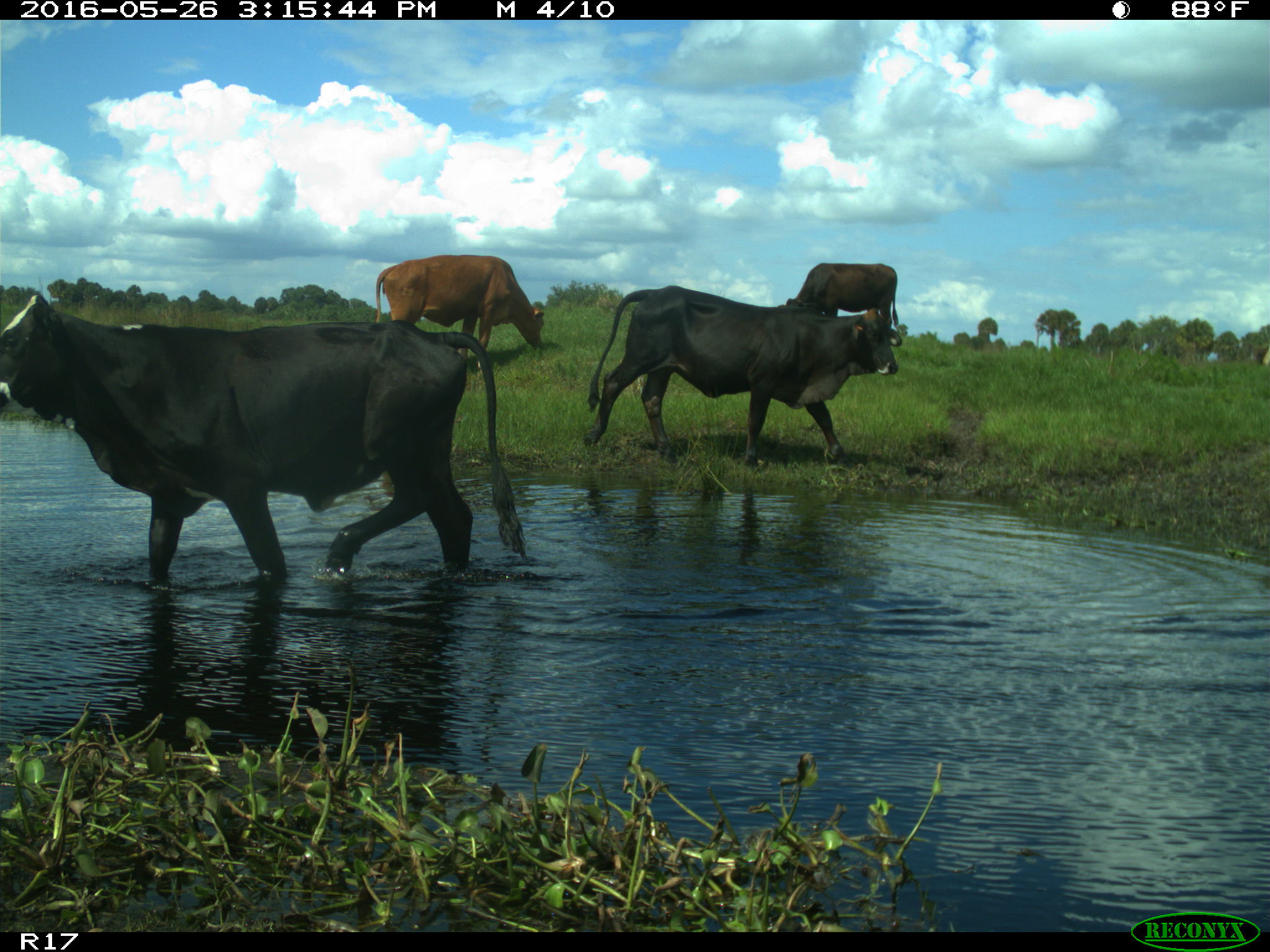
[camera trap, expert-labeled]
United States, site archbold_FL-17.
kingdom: Animalia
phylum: Chordata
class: Mammalia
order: Artiodactyla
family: Bovidae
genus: Bos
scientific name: Bos taurus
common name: domestic cow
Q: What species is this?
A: Bos taurus (domestic cow).